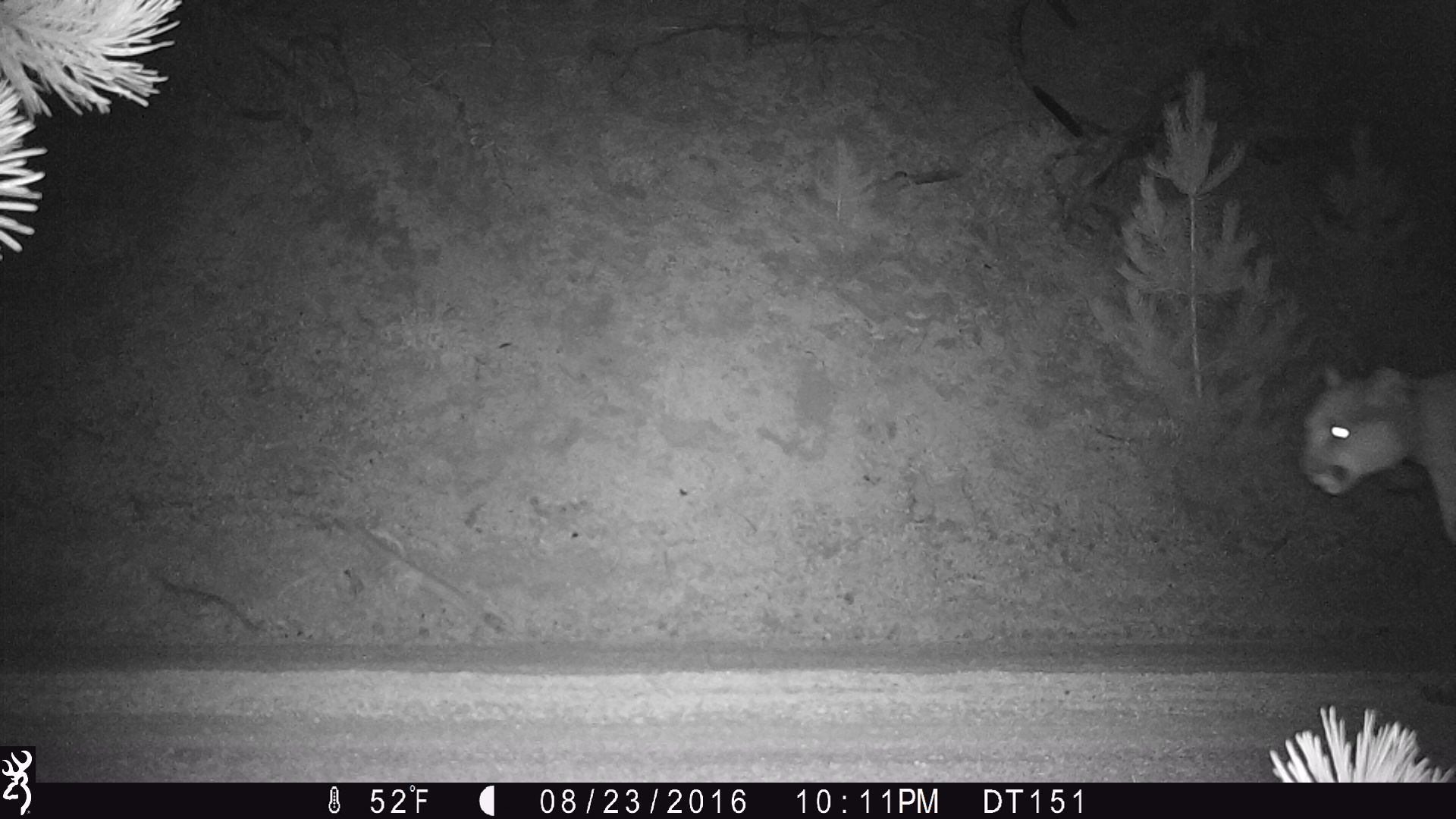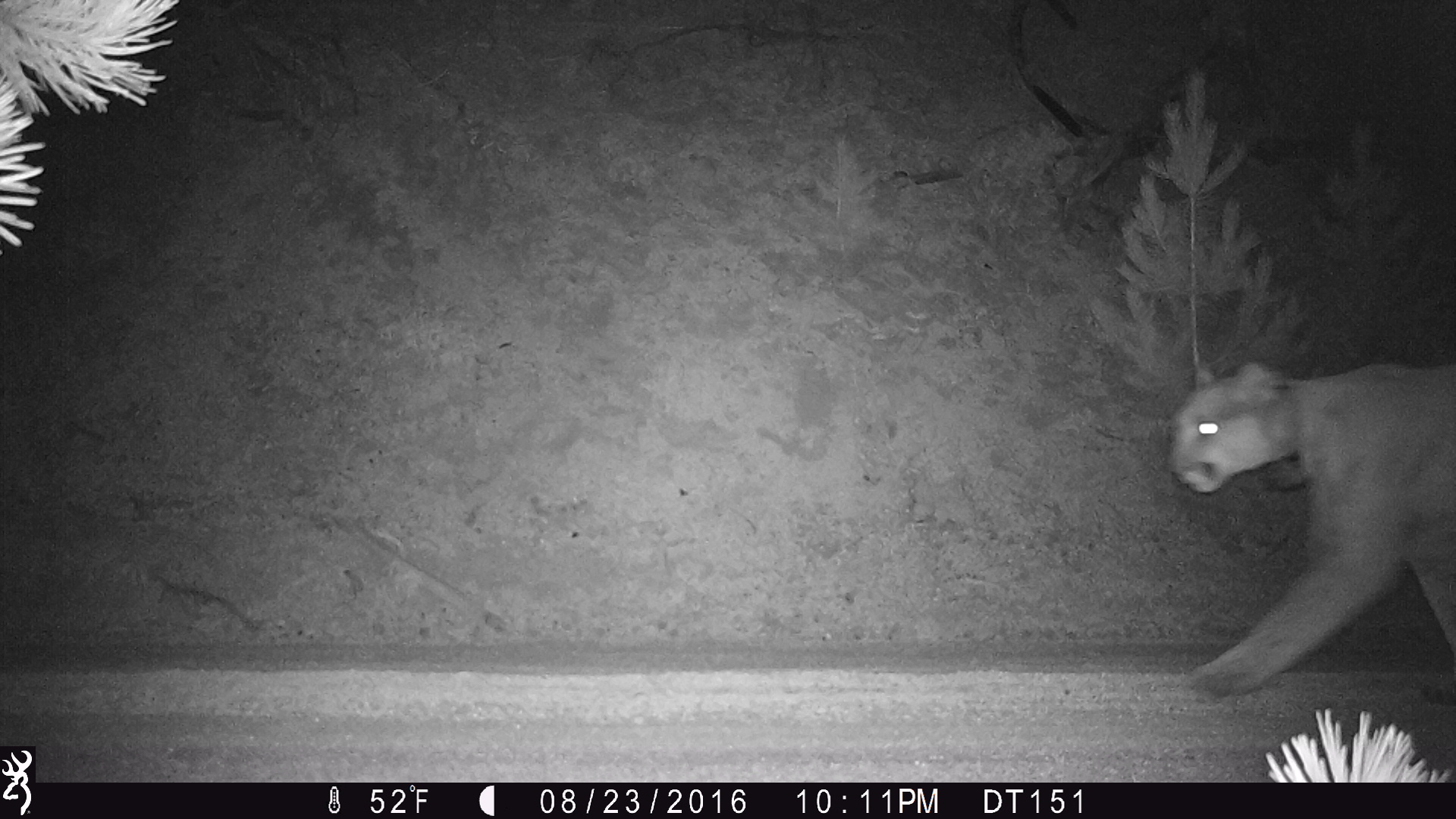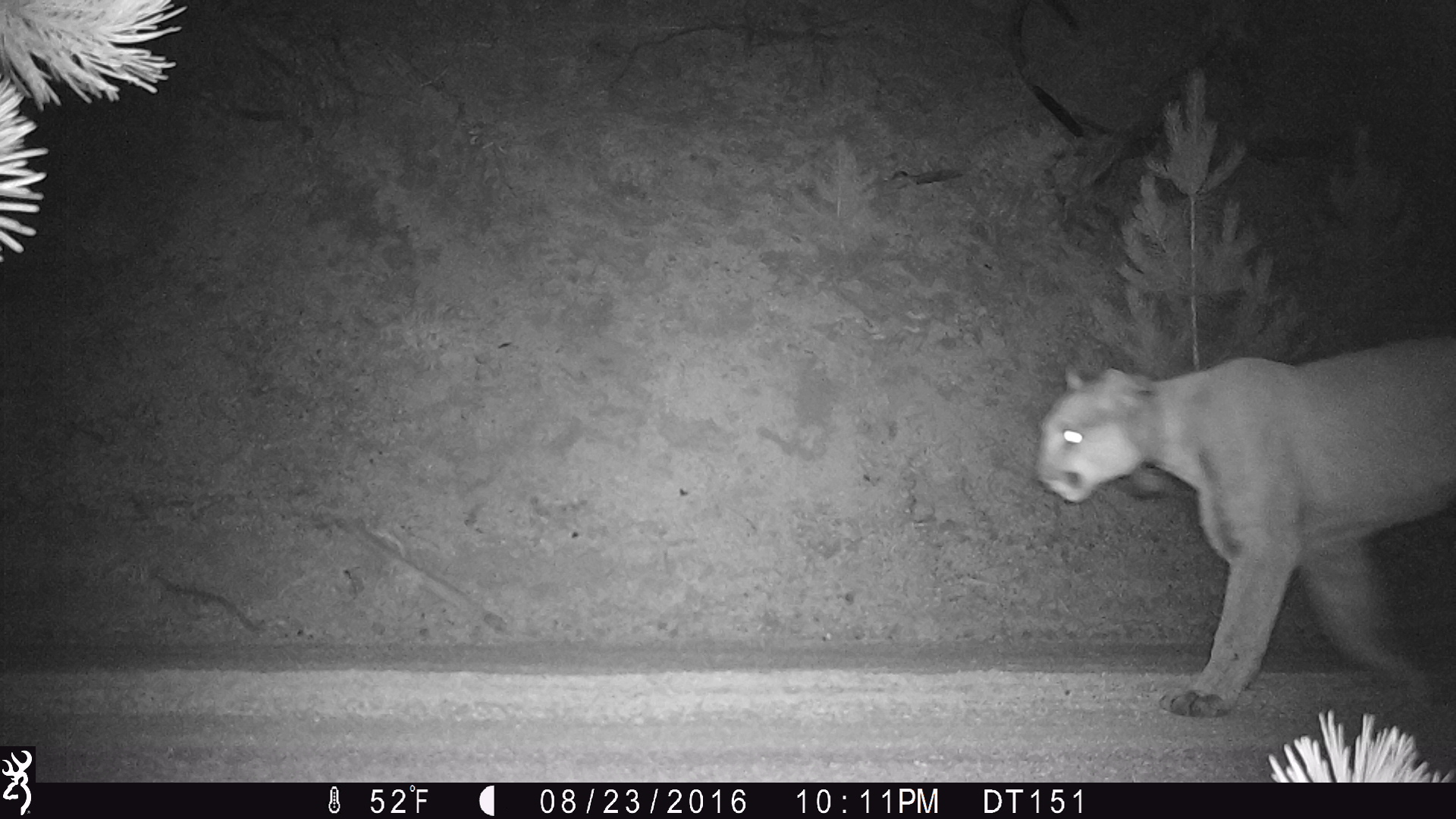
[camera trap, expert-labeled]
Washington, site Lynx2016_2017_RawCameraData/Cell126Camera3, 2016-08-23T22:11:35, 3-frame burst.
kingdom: Animalia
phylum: Chordata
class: Mammalia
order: Carnivora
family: Felidae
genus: Puma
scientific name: Puma concolor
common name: mountain lion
Puma concolor (mountain lion). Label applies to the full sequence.